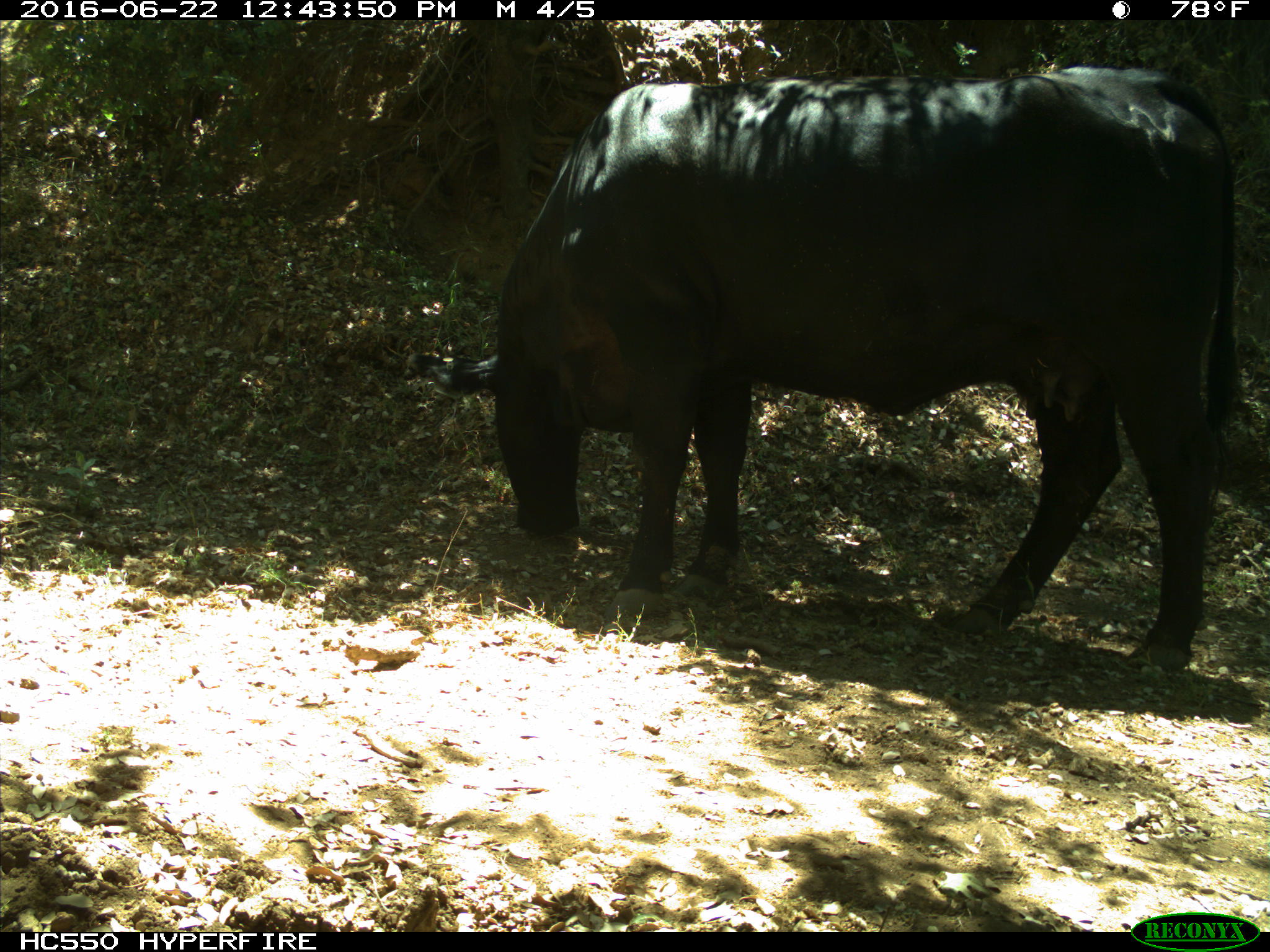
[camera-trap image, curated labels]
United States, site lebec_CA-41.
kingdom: Animalia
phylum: Chordata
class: Mammalia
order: Artiodactyla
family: Bovidae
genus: Bos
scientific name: Bos taurus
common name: domestic cow